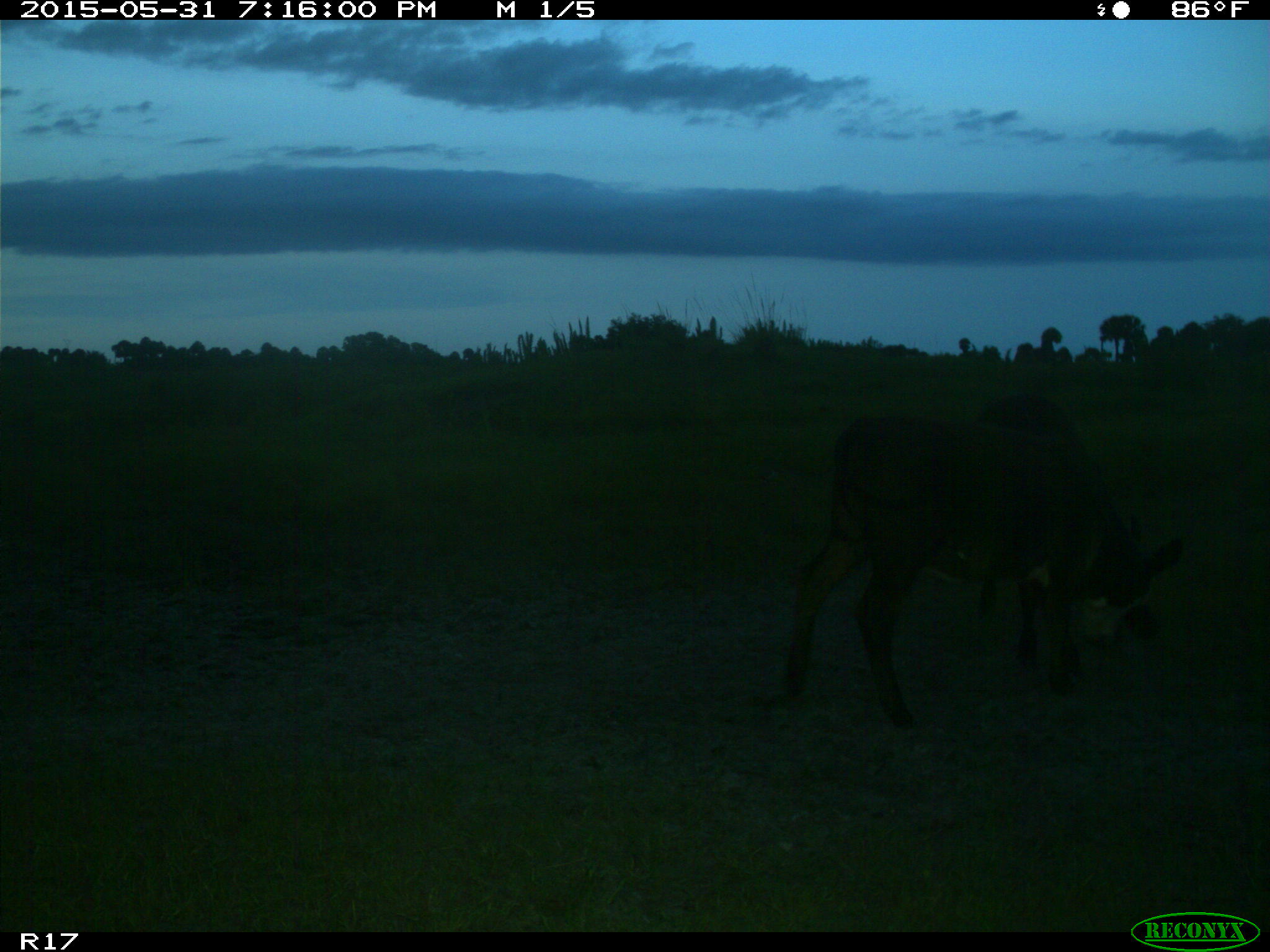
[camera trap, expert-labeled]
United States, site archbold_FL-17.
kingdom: Animalia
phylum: Chordata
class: Mammalia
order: Artiodactyla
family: Bovidae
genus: Bos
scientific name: Bos taurus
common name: domestic cow